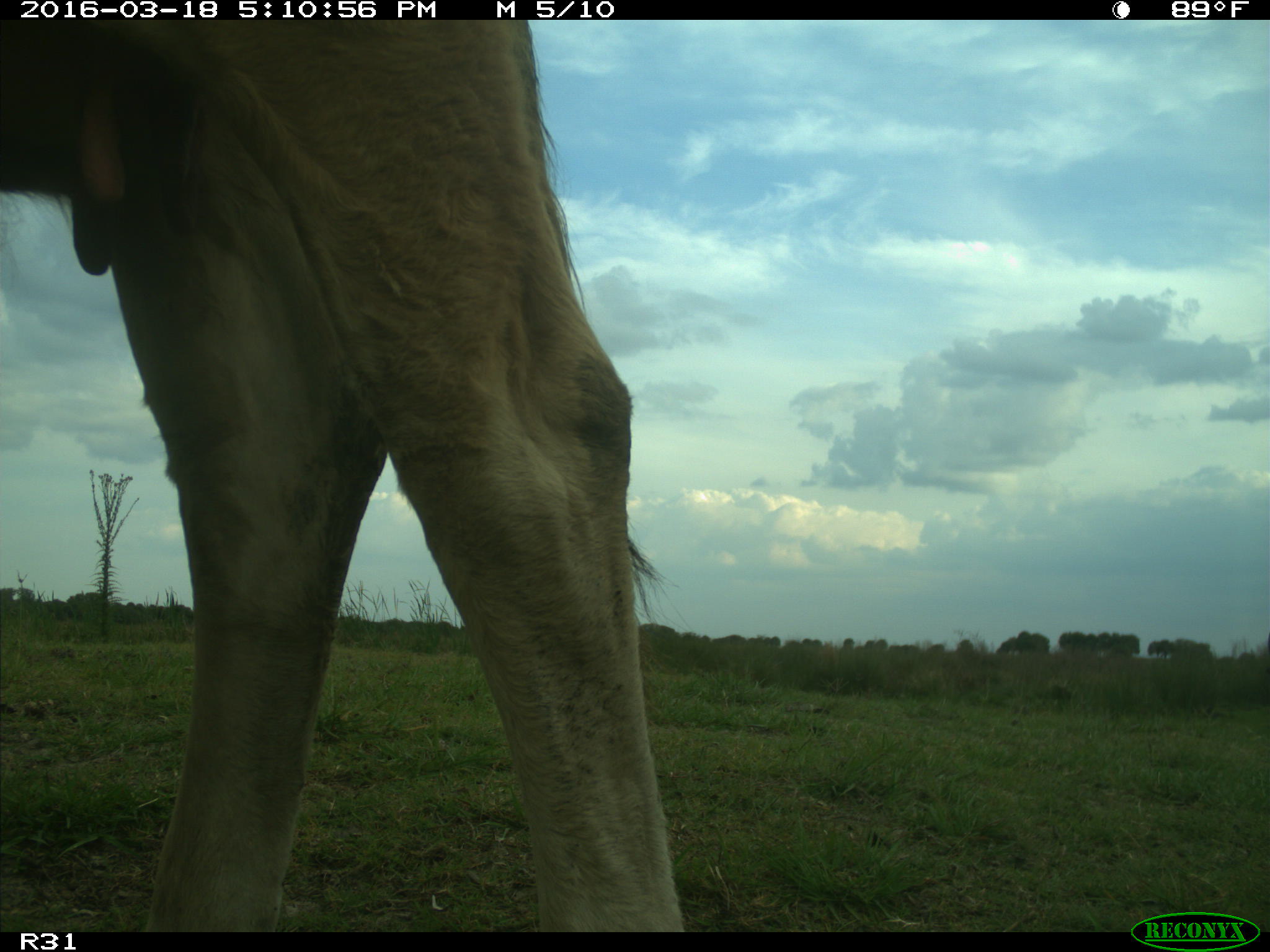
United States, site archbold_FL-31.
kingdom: Animalia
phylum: Chordata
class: Mammalia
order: Artiodactyla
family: Bovidae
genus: Bos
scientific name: Bos taurus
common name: domestic cow